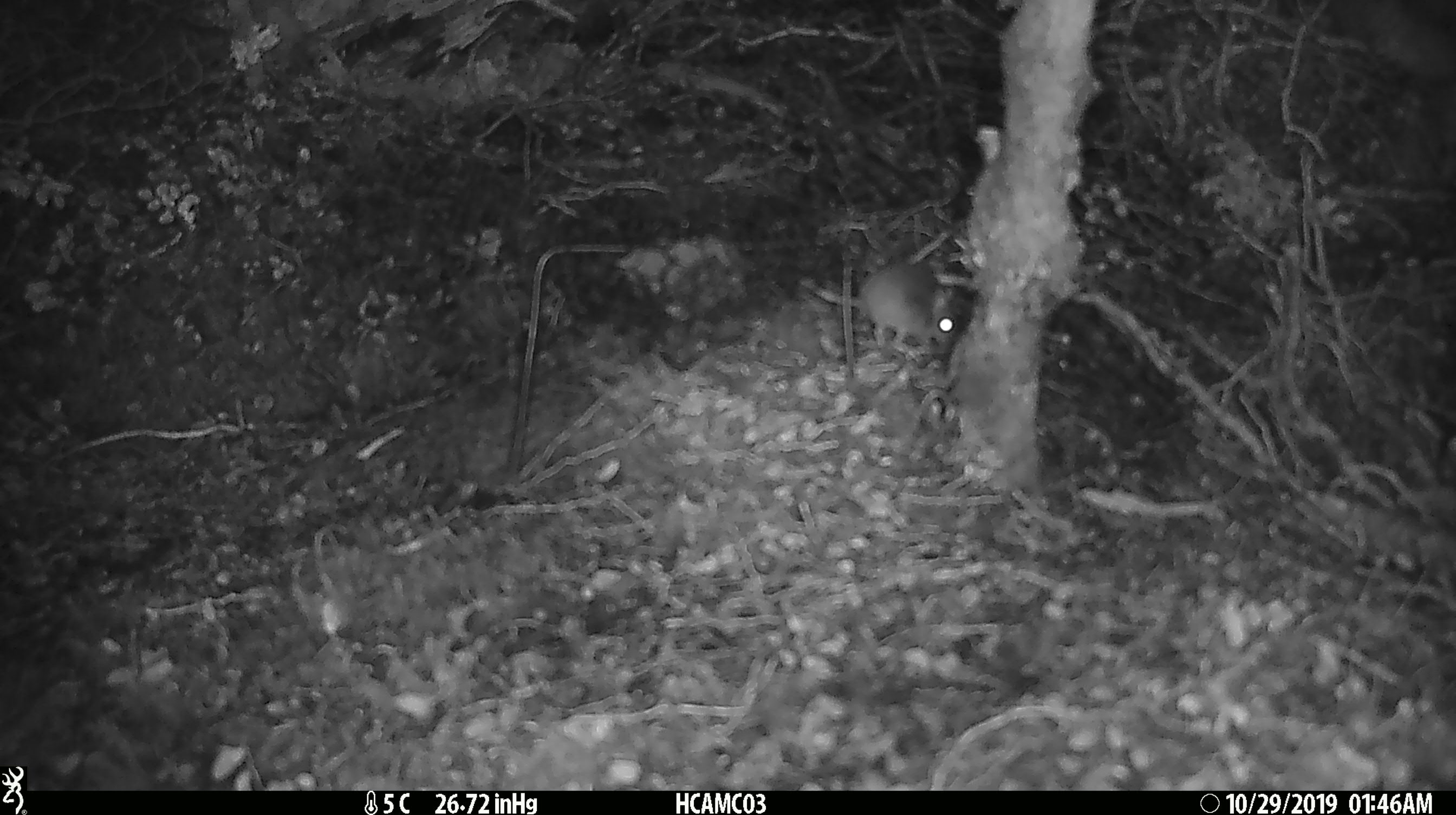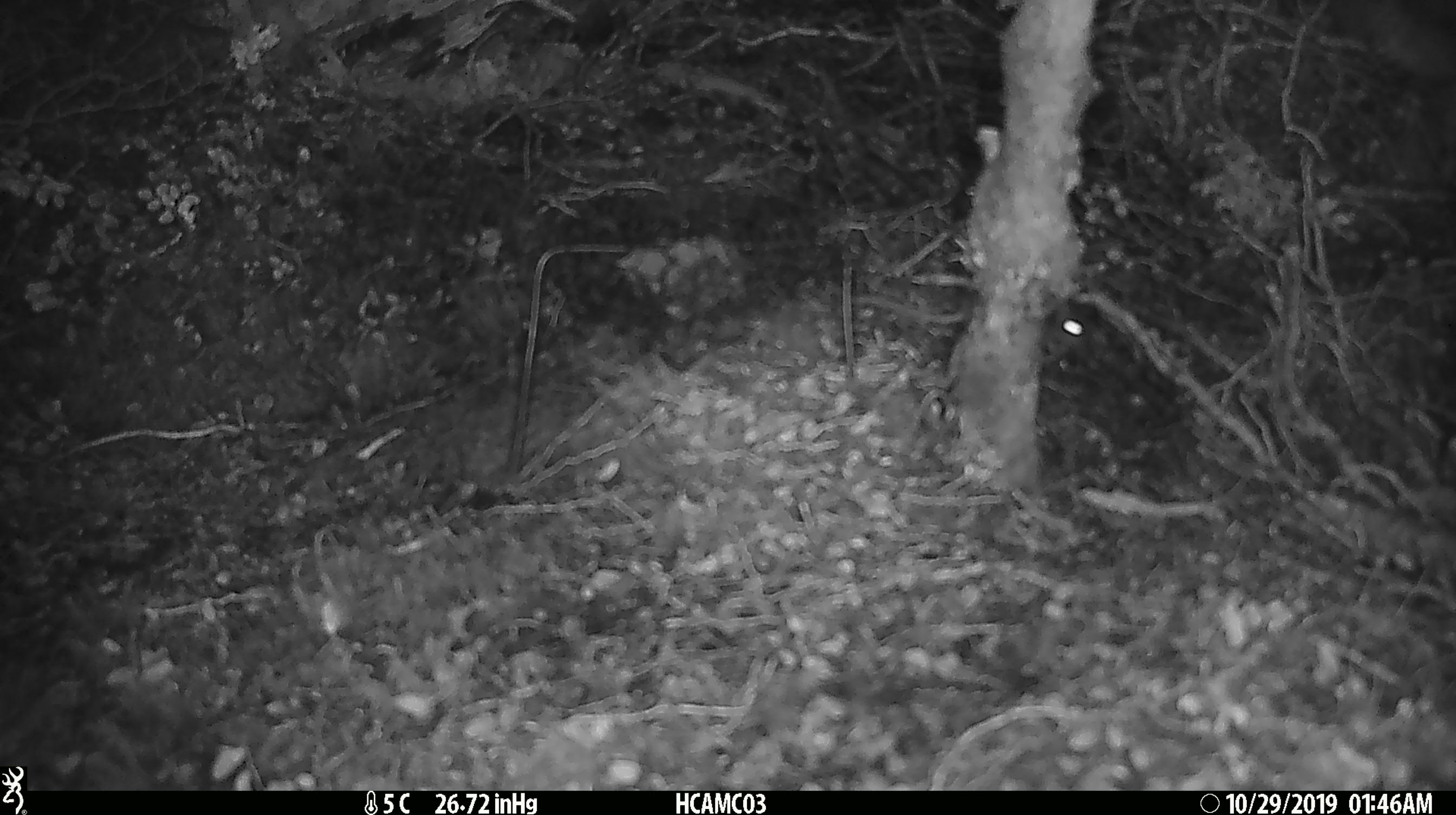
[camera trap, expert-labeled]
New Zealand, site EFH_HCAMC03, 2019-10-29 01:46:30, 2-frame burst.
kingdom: Animalia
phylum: Chordata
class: Mammalia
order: Rodentia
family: Muridae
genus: Mus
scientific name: Mus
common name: mouse